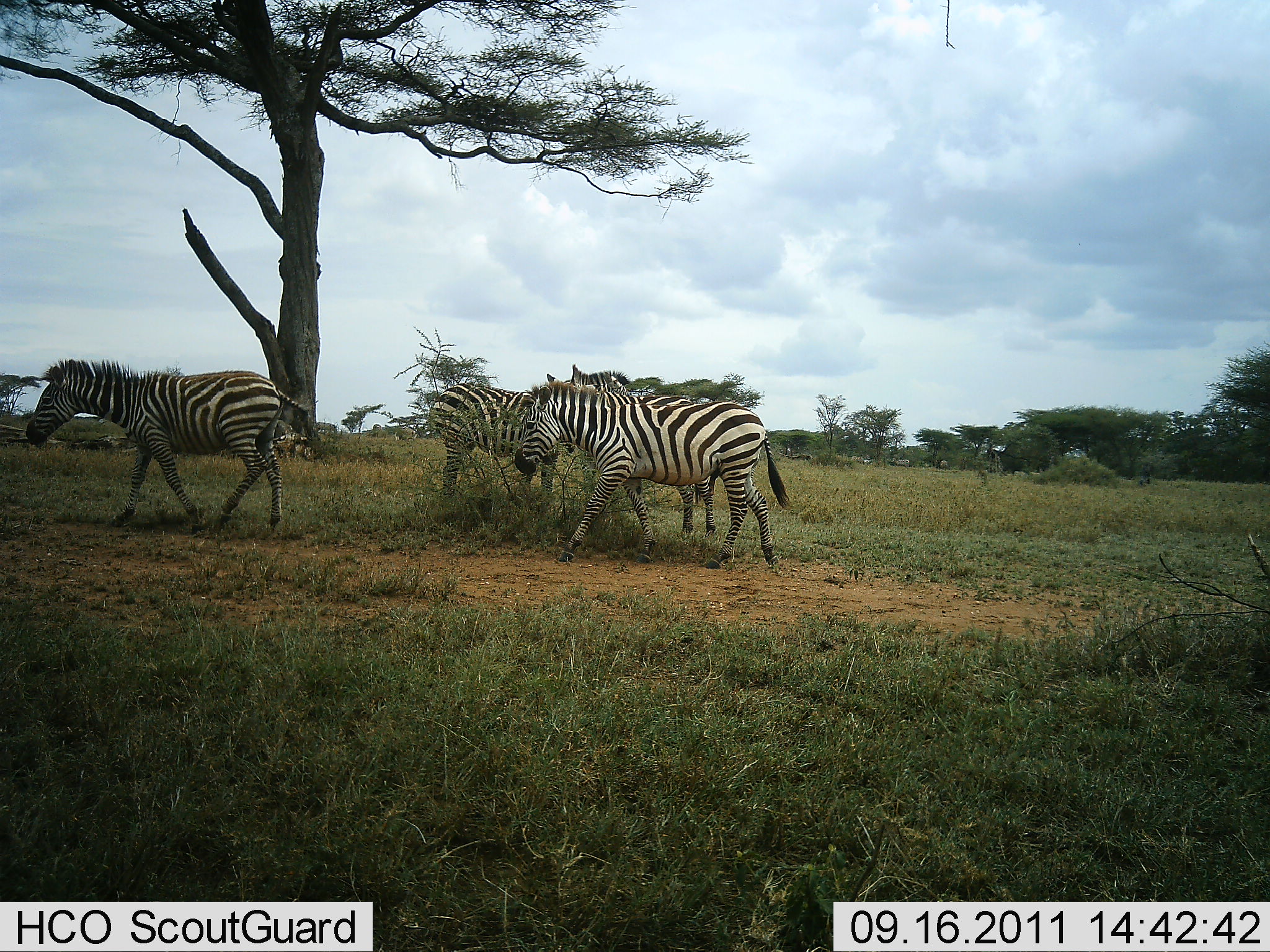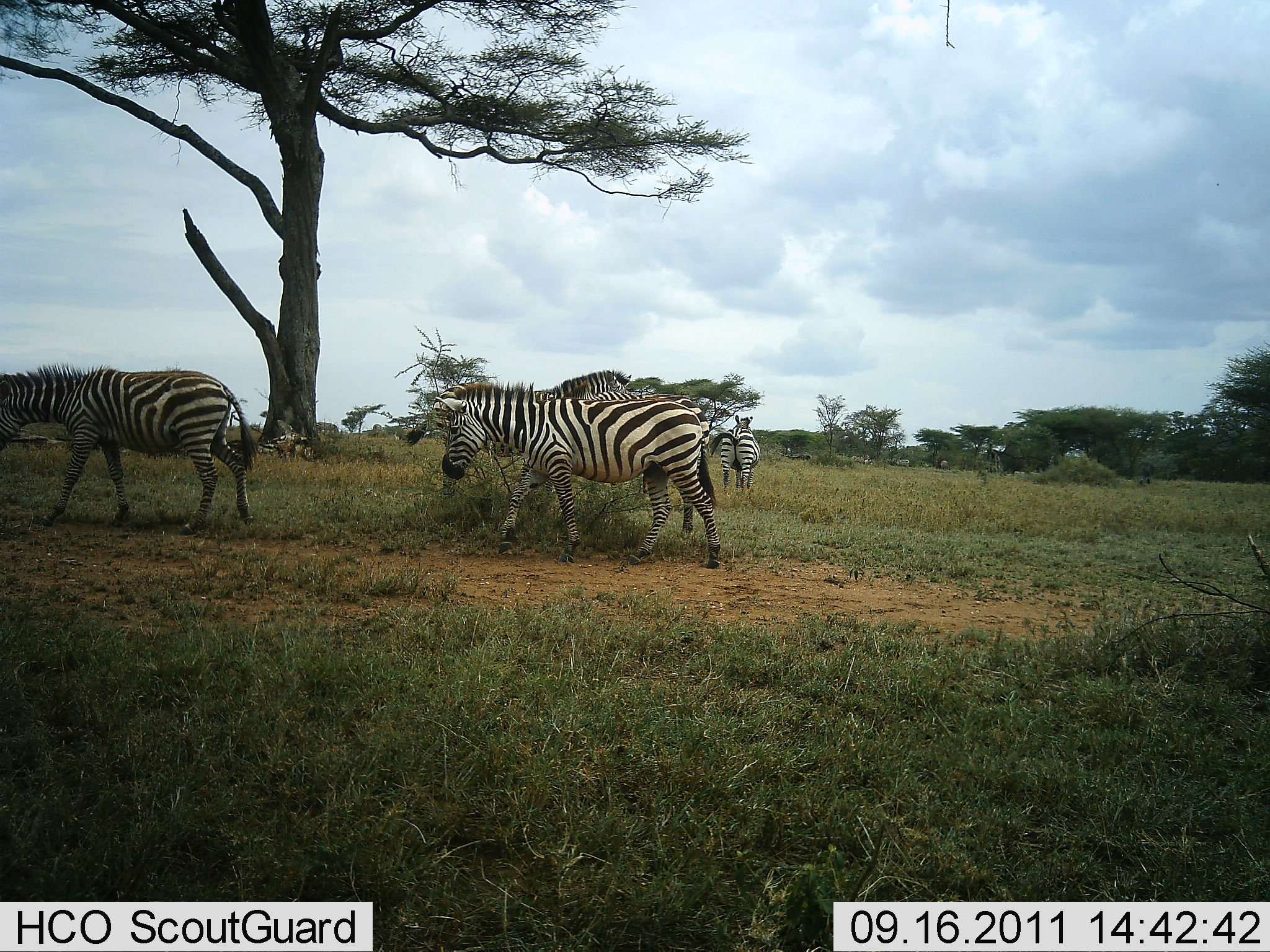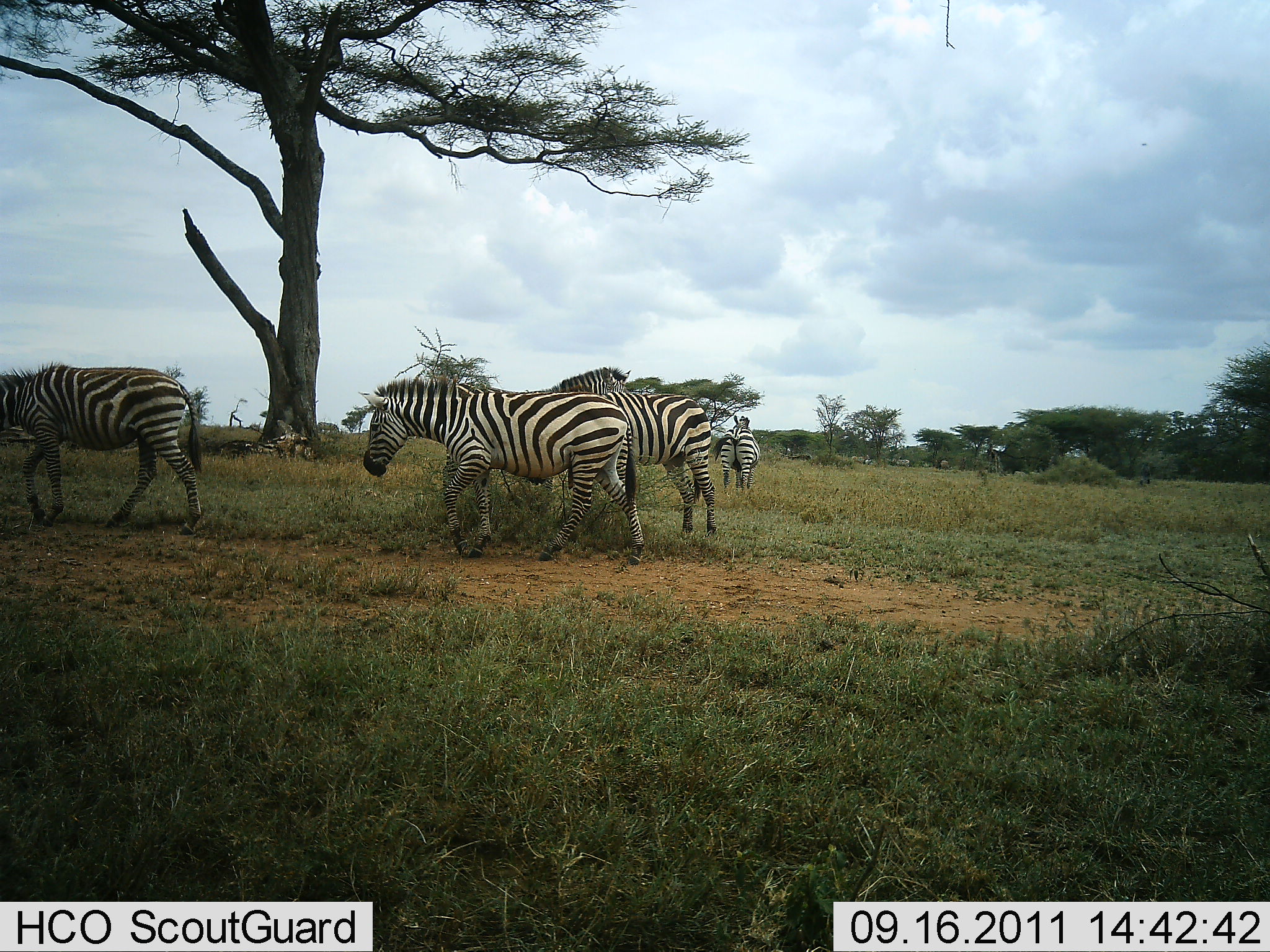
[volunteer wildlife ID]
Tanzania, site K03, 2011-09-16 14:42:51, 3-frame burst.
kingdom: Animalia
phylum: Chordata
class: Mammalia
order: Perissodactyla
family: Equidae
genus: Equus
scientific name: Equus quagga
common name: plains zebra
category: zebra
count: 5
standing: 50%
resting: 0%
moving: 92%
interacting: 0%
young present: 0%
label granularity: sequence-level